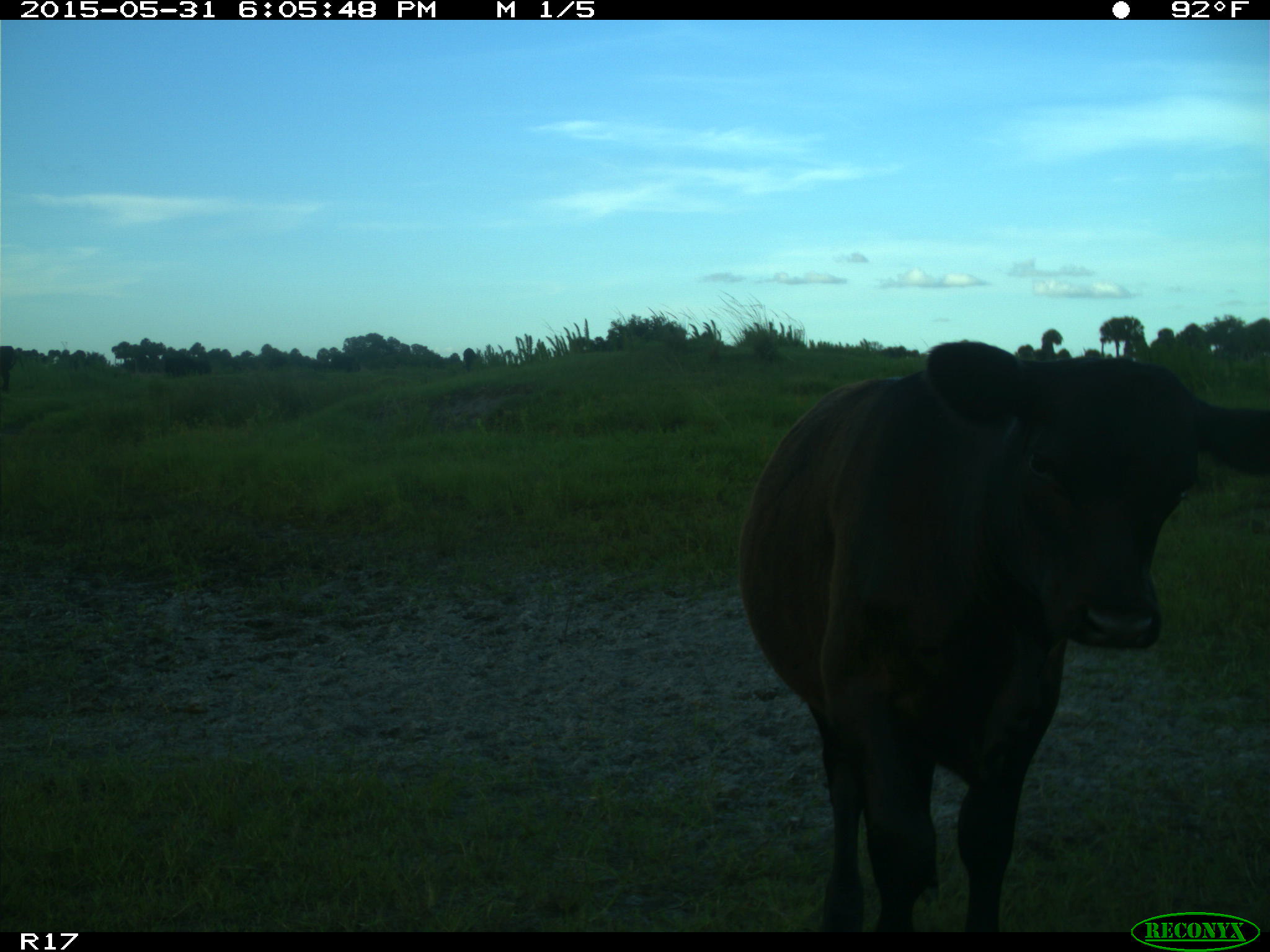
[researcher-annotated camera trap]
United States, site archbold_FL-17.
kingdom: Animalia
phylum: Chordata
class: Mammalia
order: Artiodactyla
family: Bovidae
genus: Bos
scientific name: Bos taurus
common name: domestic cow